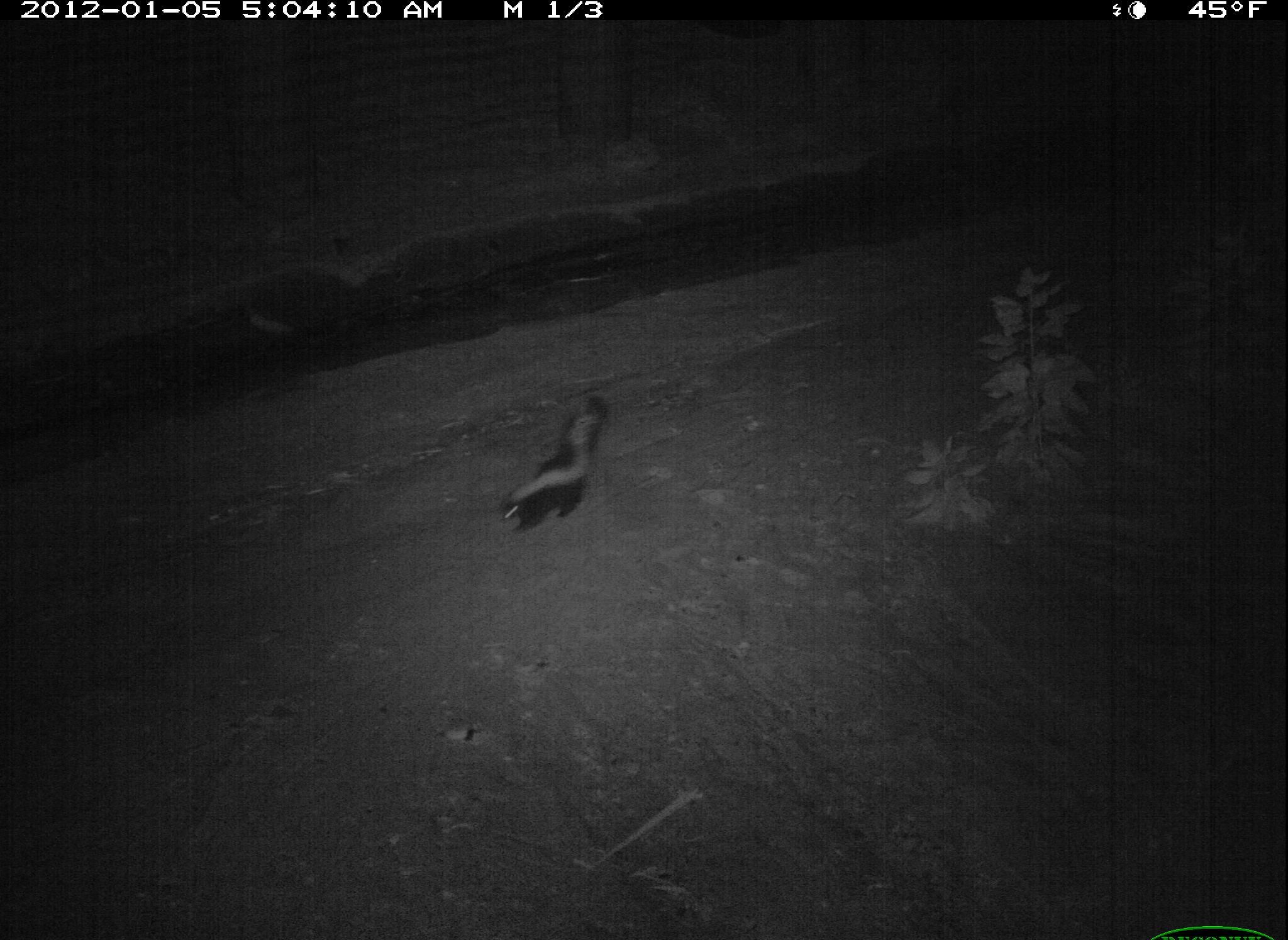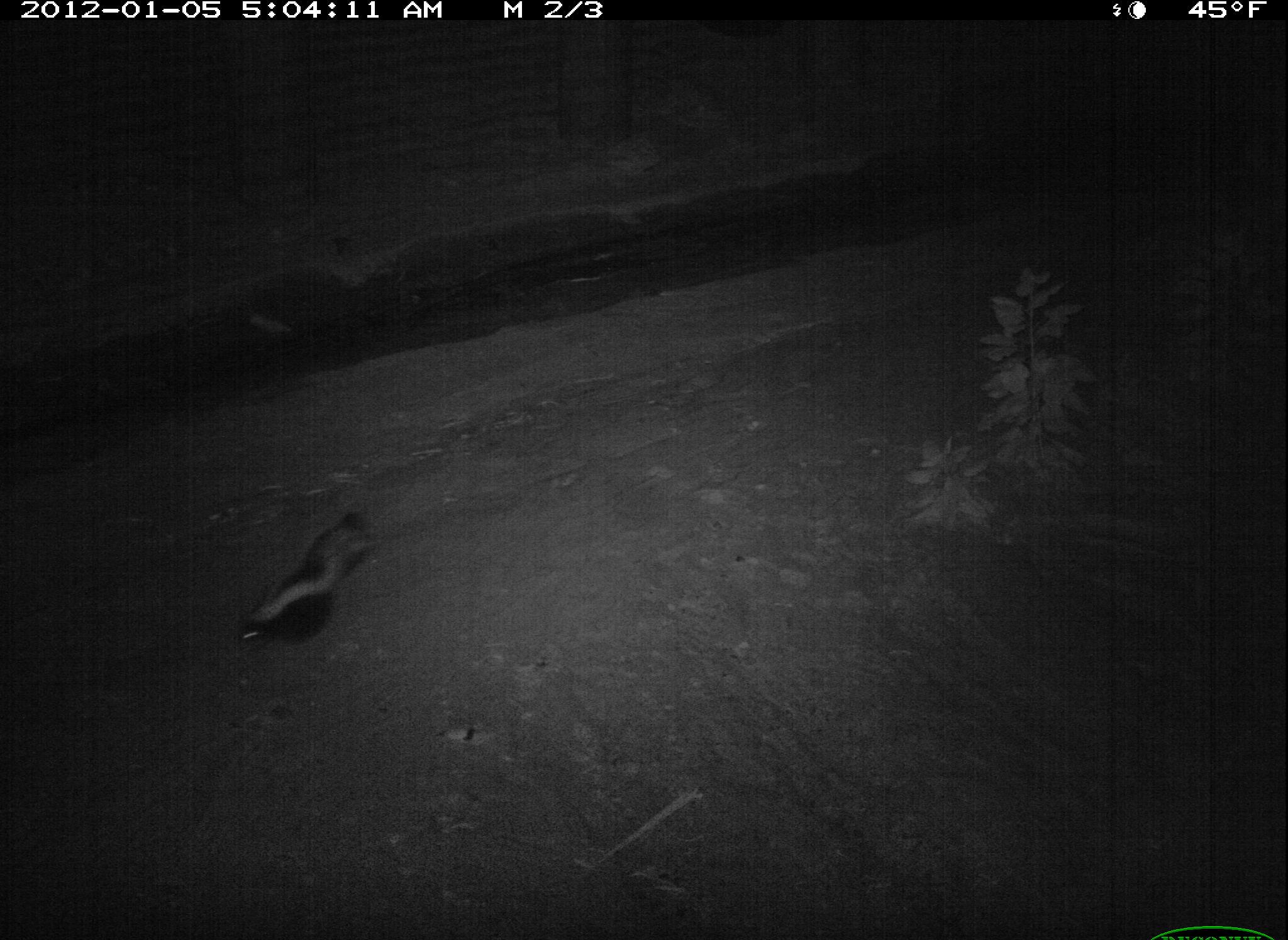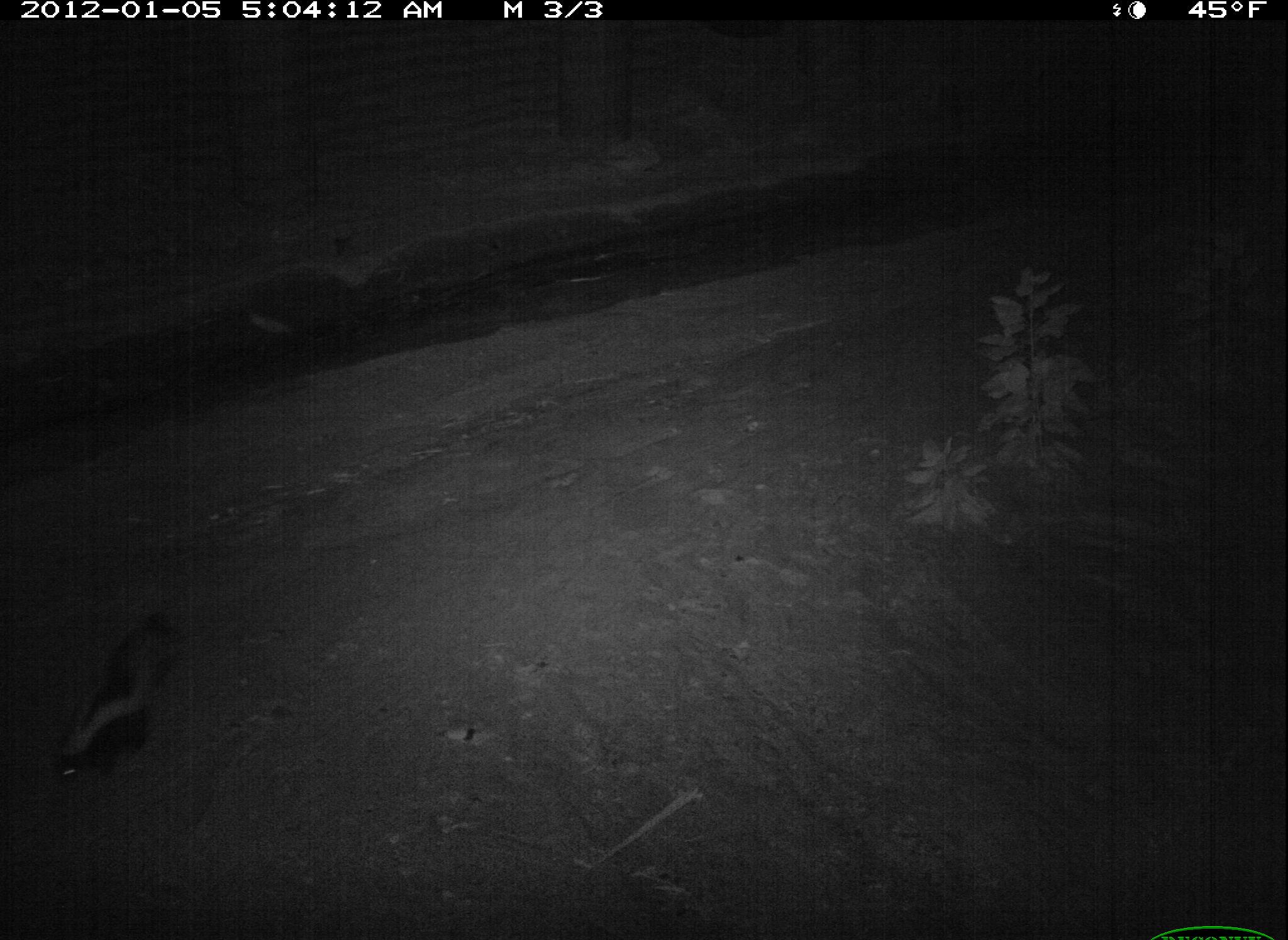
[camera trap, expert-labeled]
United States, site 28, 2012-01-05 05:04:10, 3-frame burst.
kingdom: Animalia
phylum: Chordata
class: Mammalia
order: Carnivora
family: Mephitidae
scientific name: Mephitidae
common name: skunk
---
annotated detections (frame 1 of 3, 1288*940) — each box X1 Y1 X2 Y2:
skunk: 480 385 621 535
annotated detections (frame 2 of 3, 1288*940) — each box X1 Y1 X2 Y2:
skunk: 223 497 401 675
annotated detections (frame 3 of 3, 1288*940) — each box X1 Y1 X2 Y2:
skunk: 34 599 208 796